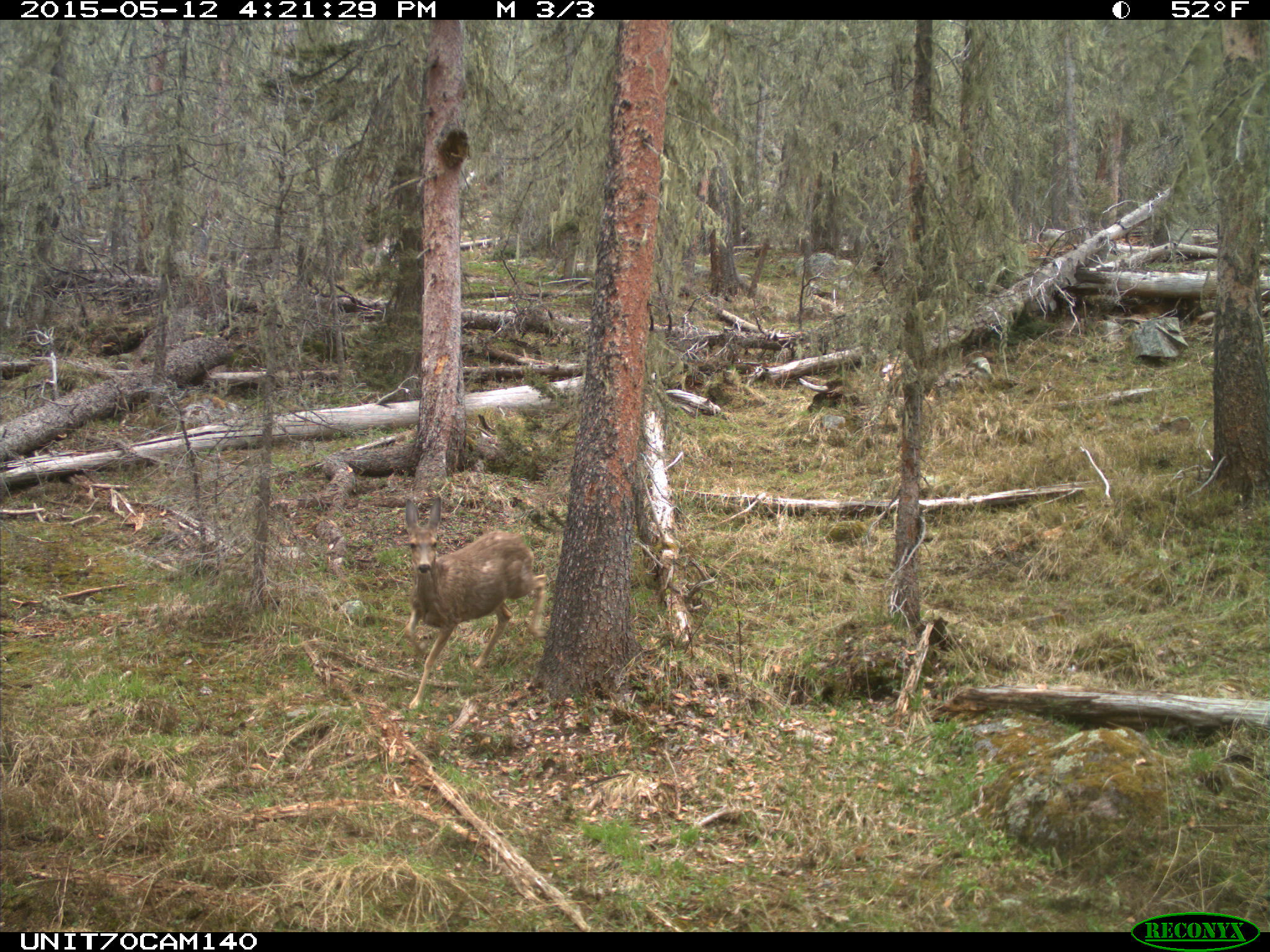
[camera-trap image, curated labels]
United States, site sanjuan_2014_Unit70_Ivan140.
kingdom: Animalia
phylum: Chordata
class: Mammalia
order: Artiodactyla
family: Cervidae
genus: Odocoileus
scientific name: Odocoileus hemionus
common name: mule deer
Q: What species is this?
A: Odocoileus hemionus (mule deer).